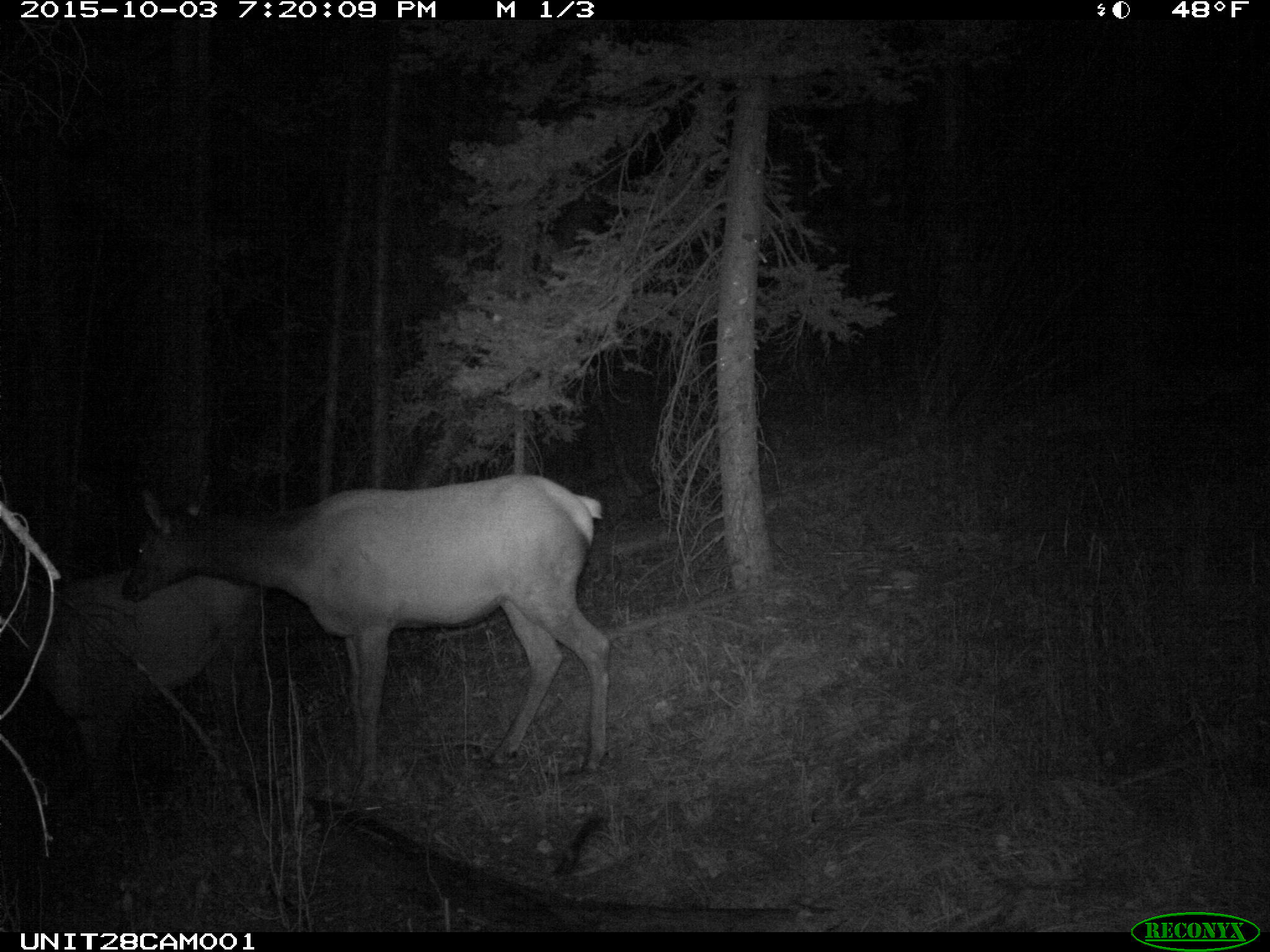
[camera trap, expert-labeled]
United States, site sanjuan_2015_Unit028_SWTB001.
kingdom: Animalia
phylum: Chordata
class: Mammalia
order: Artiodactyla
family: Cervidae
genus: Cervus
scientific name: Cervus elaphus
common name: red deer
Cervus elaphus (red deer).